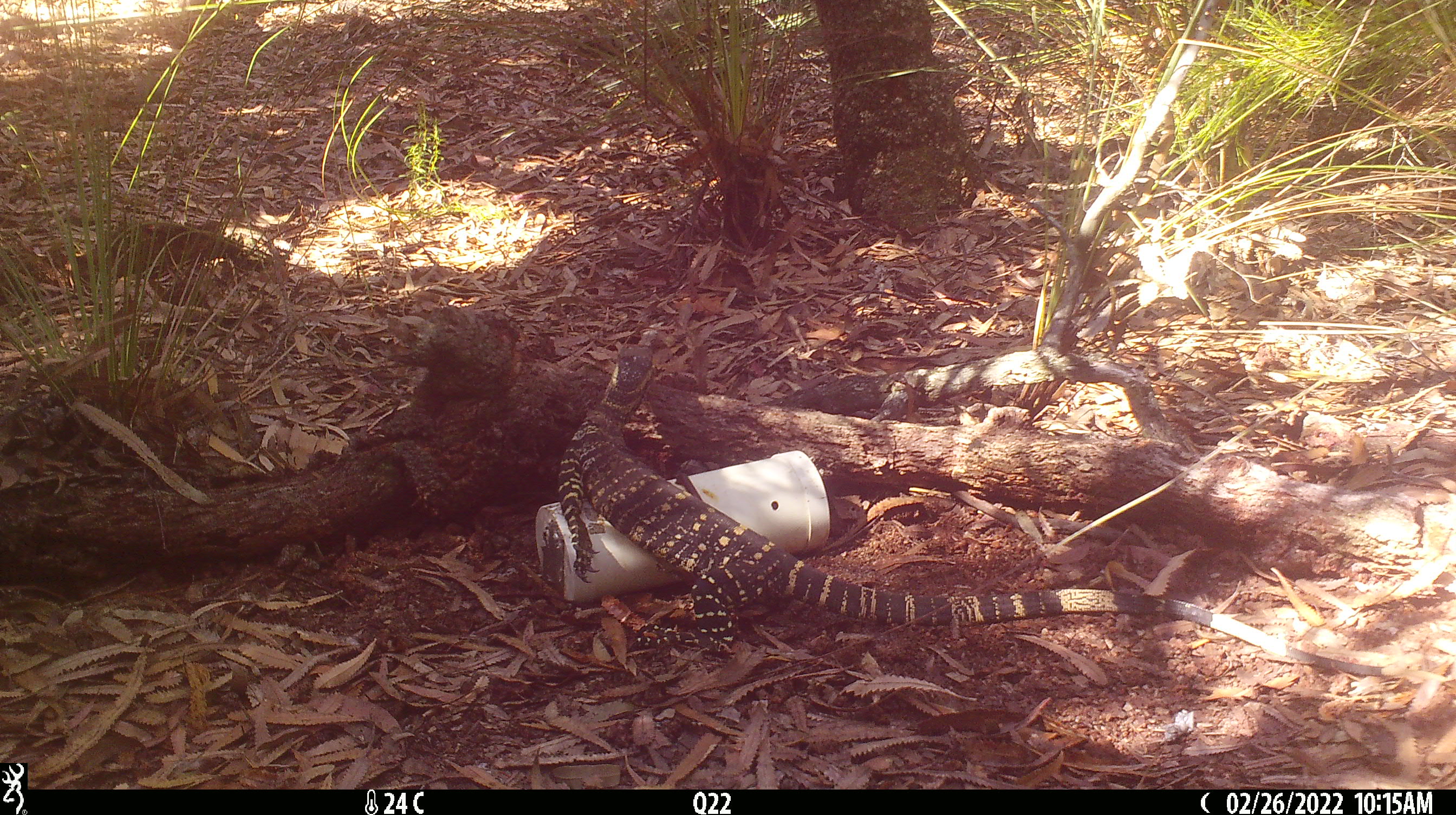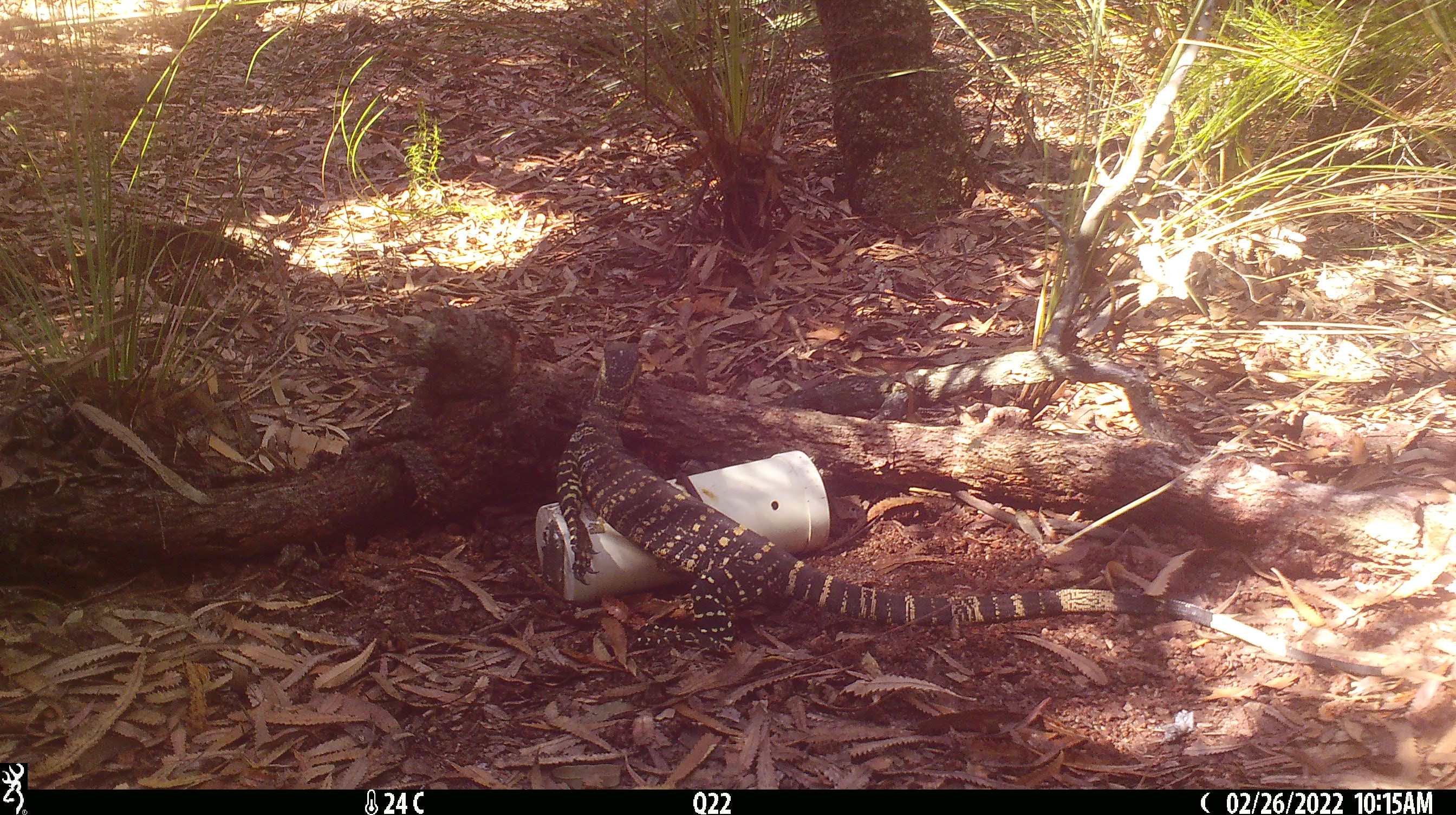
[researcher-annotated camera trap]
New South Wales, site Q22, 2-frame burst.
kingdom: Animalia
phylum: Chordata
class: Reptilia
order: Squamata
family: Varanidae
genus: Varanus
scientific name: Varanus varius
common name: lace monitor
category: goanna